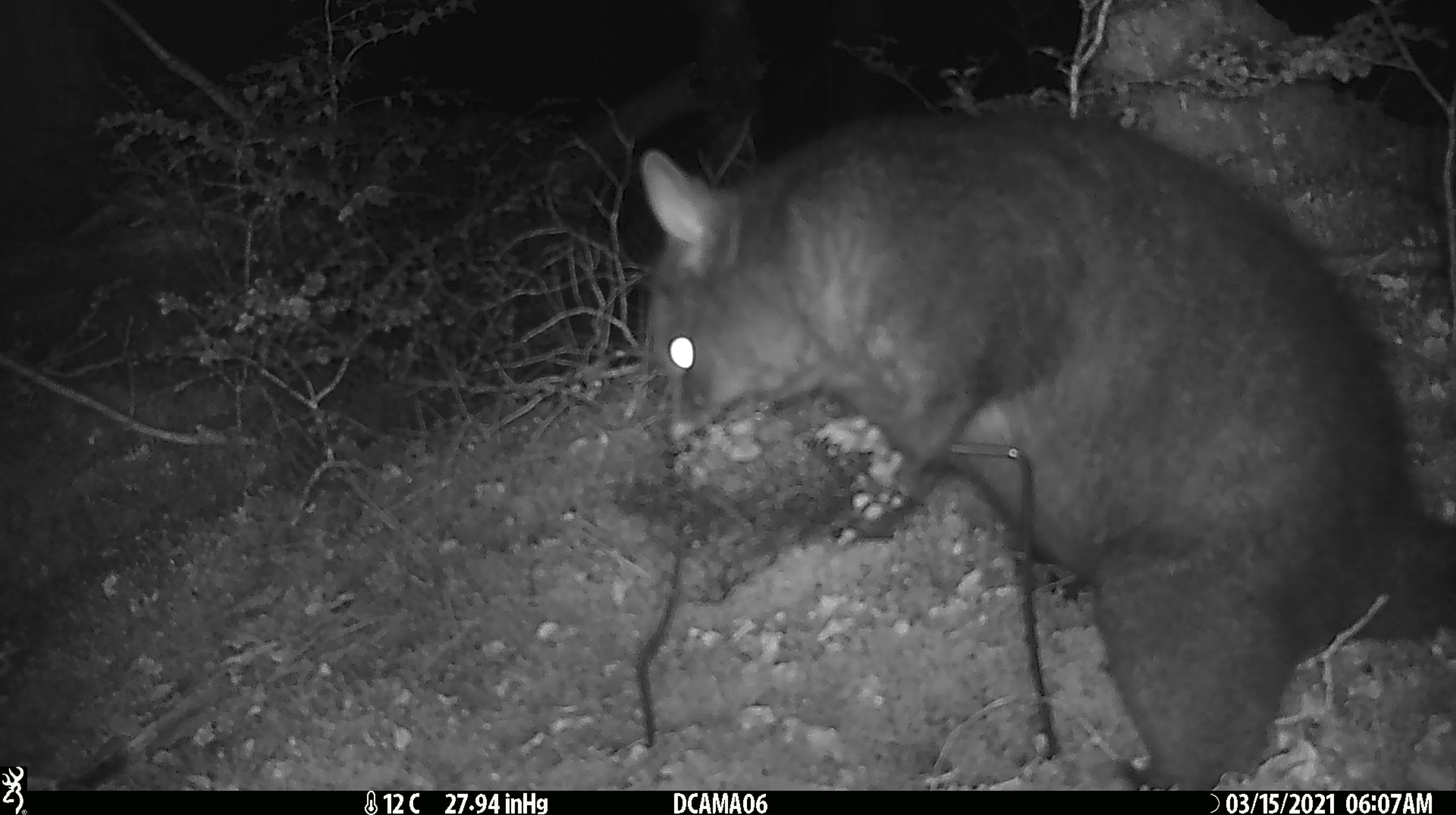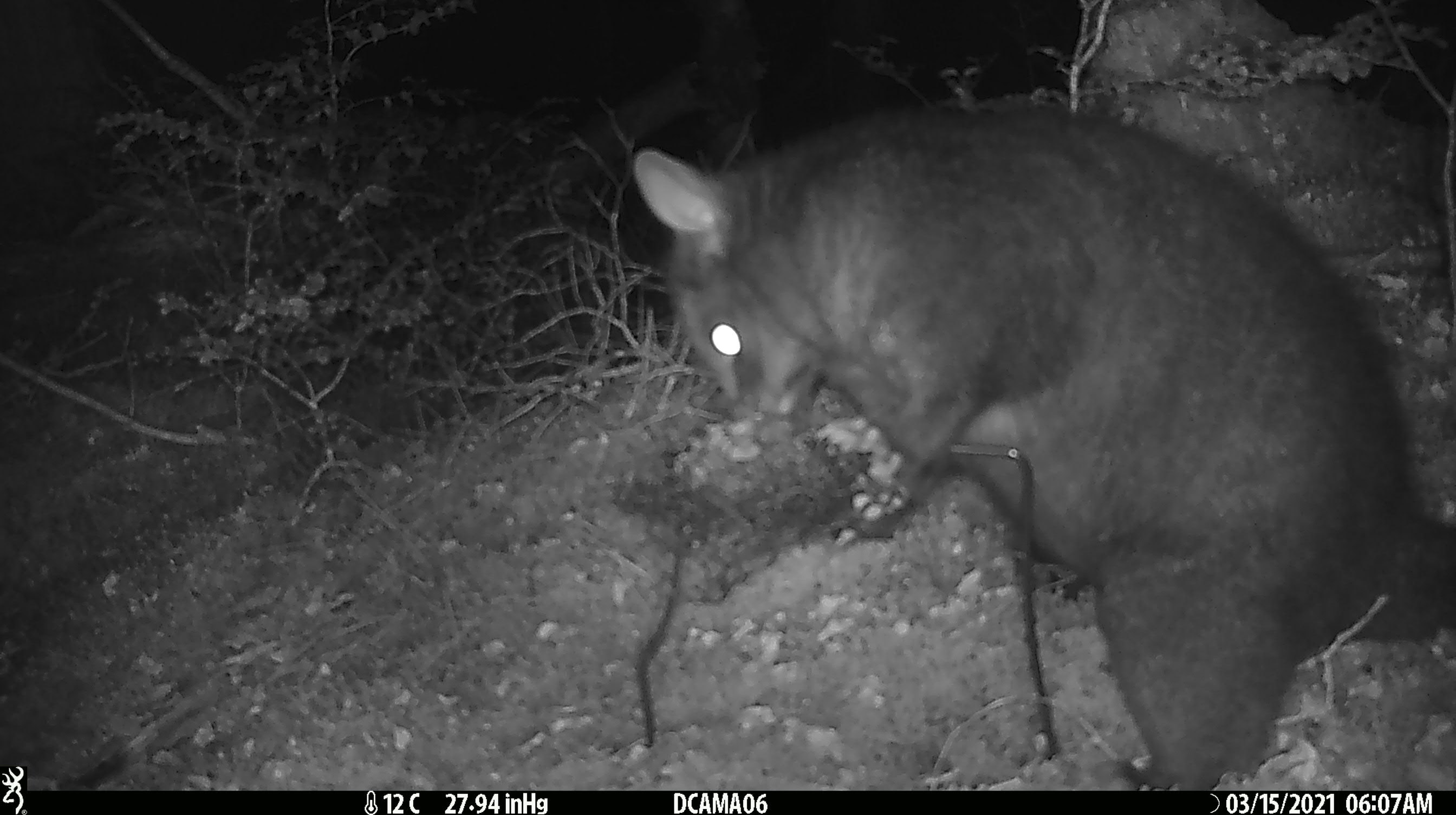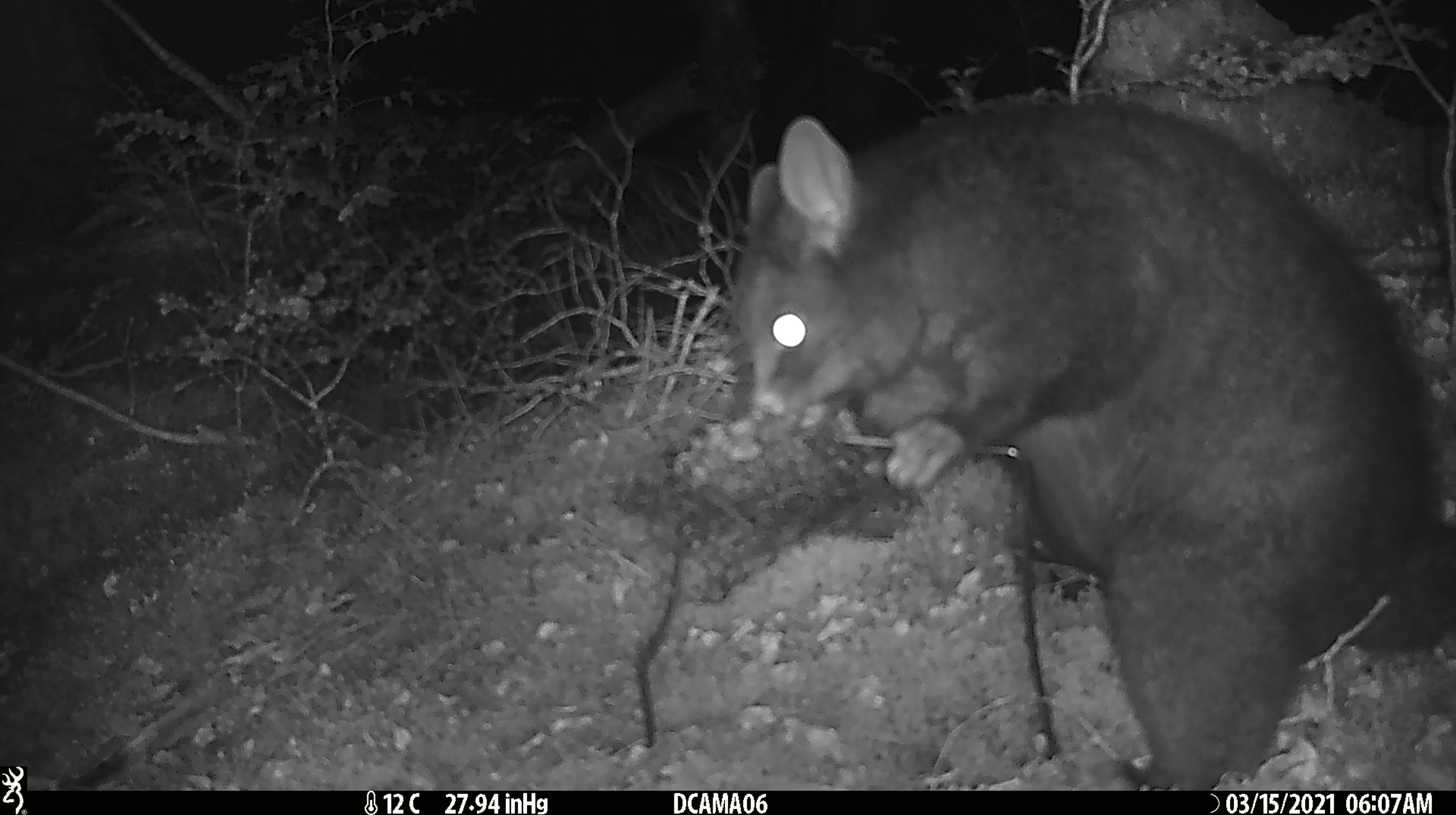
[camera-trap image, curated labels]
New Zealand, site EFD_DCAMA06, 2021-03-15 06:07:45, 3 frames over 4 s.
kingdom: Animalia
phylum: Chordata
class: Mammalia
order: Diprotodontia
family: Phalangeridae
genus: Trichosurus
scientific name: Trichosurus vulpecula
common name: common brushtail possum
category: possum